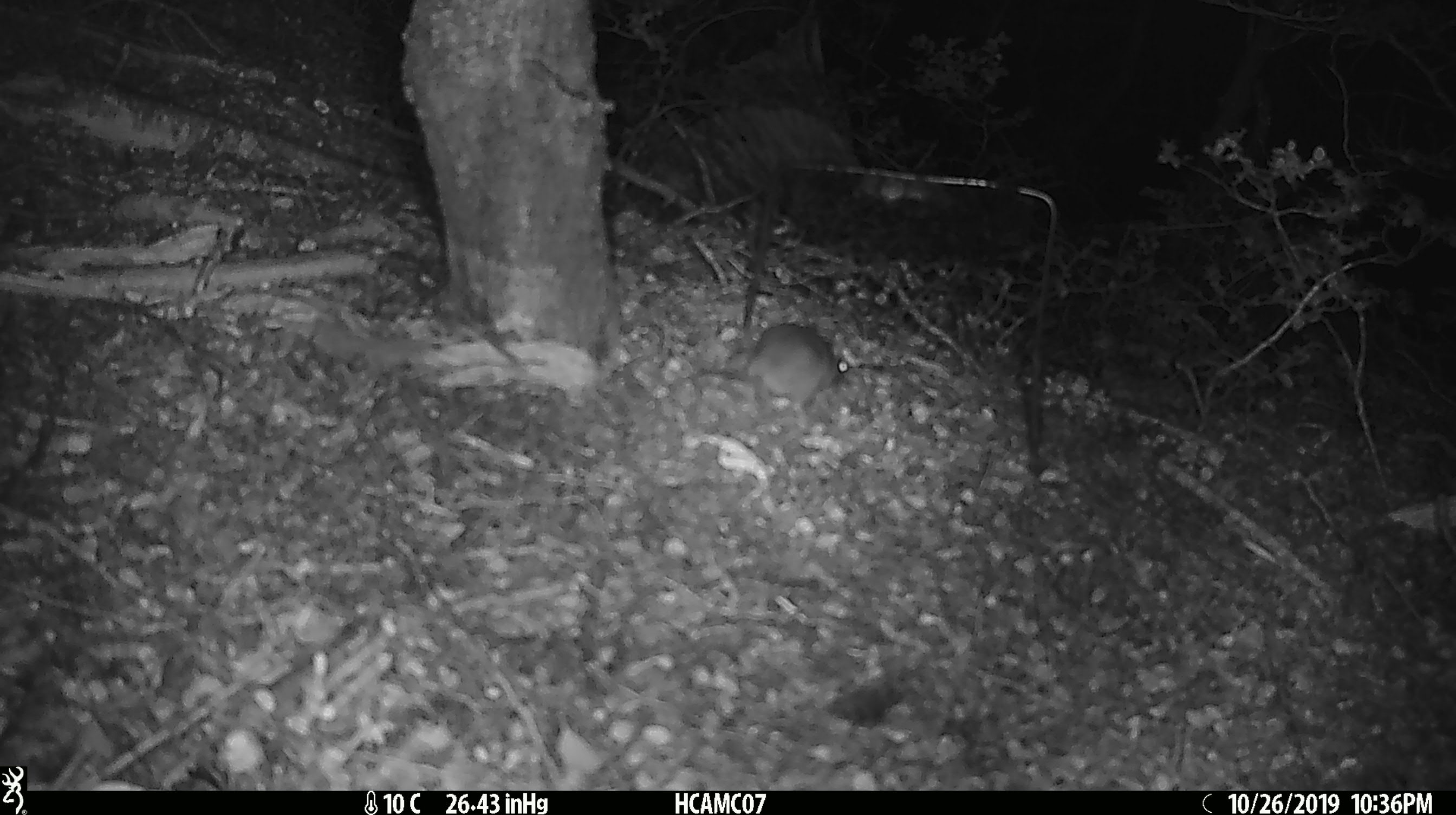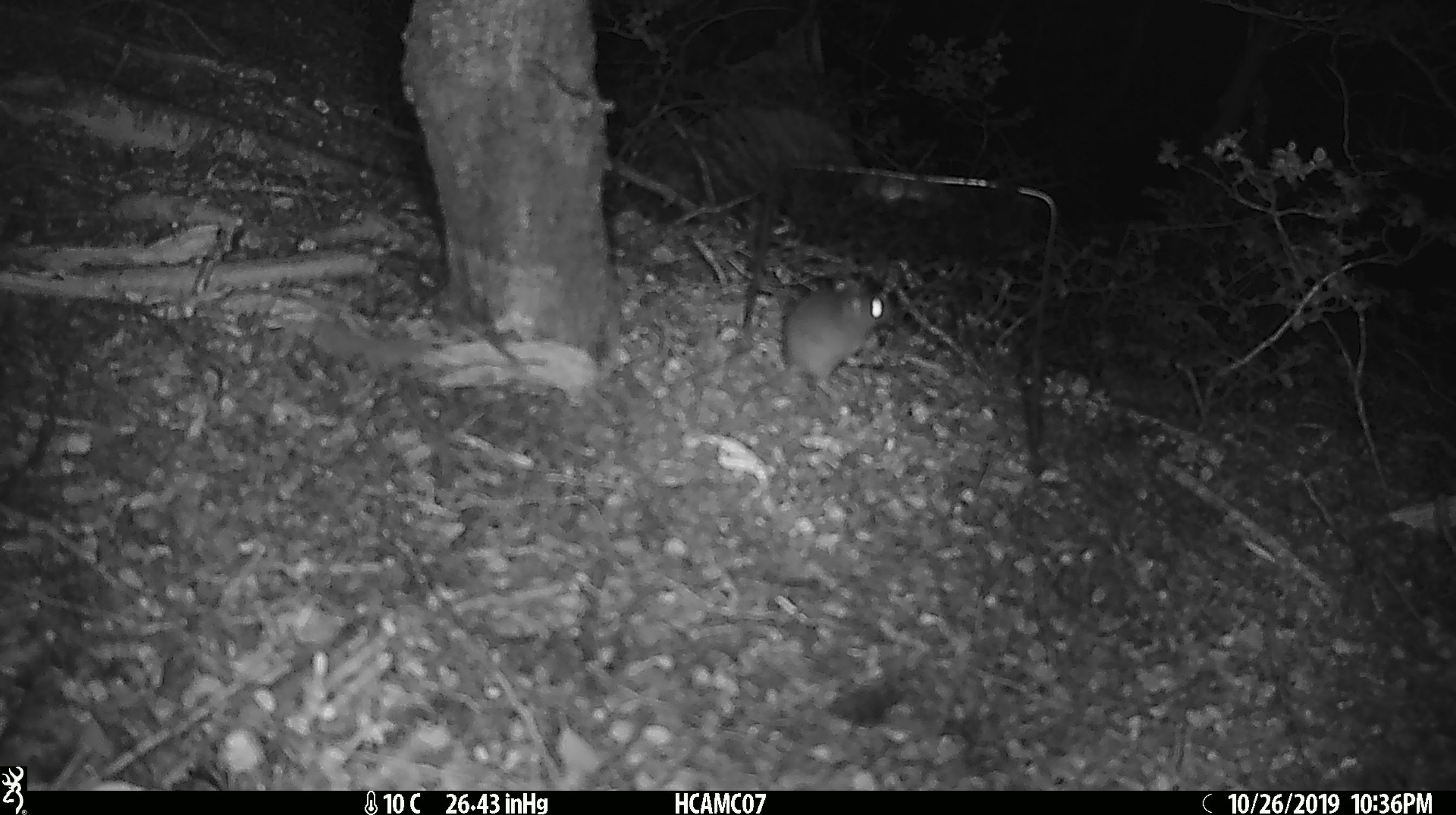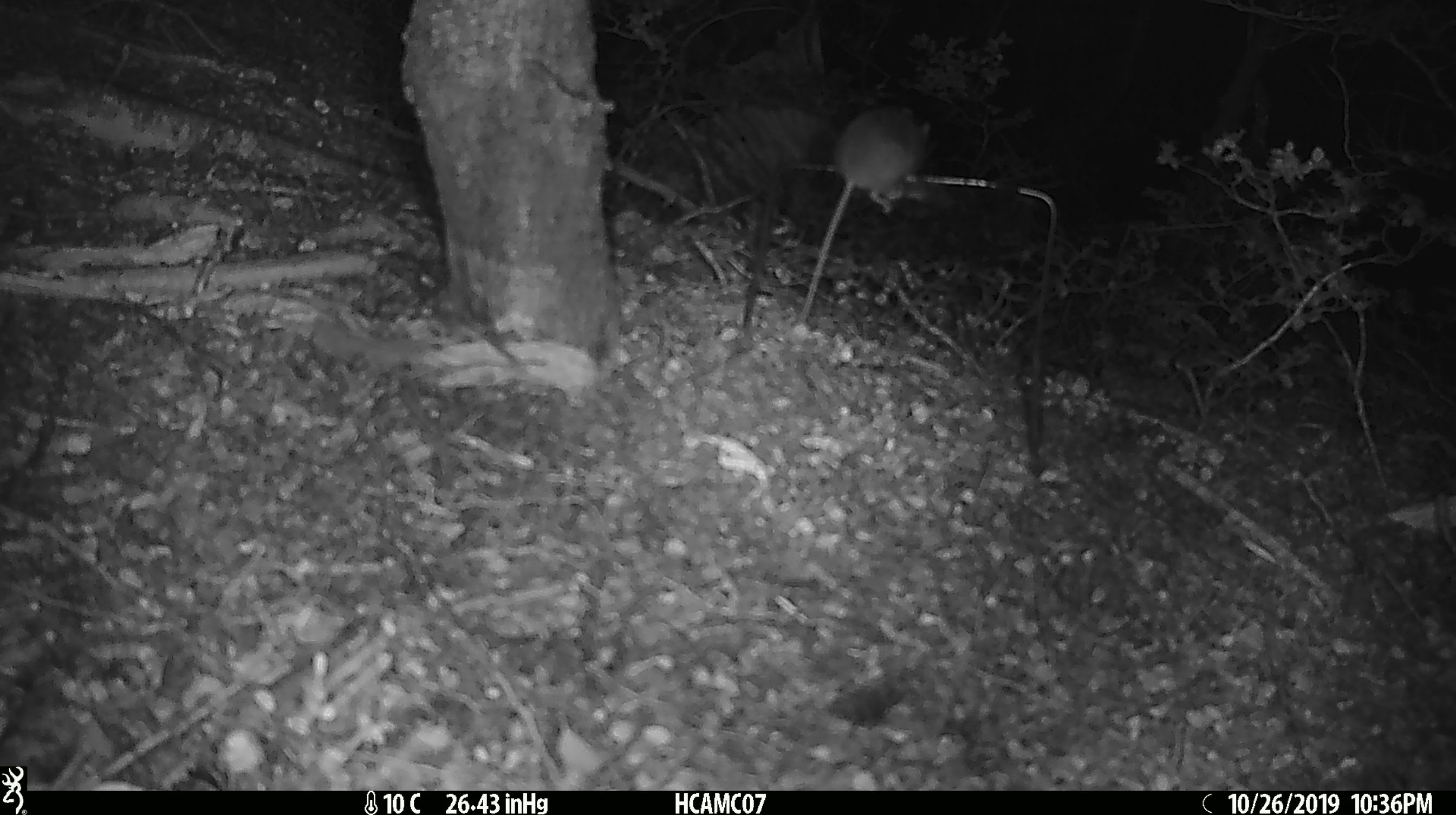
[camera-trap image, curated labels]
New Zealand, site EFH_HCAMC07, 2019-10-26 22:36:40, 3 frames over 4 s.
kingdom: Animalia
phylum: Chordata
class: Mammalia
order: Rodentia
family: Muridae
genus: Mus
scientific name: Mus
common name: mouse